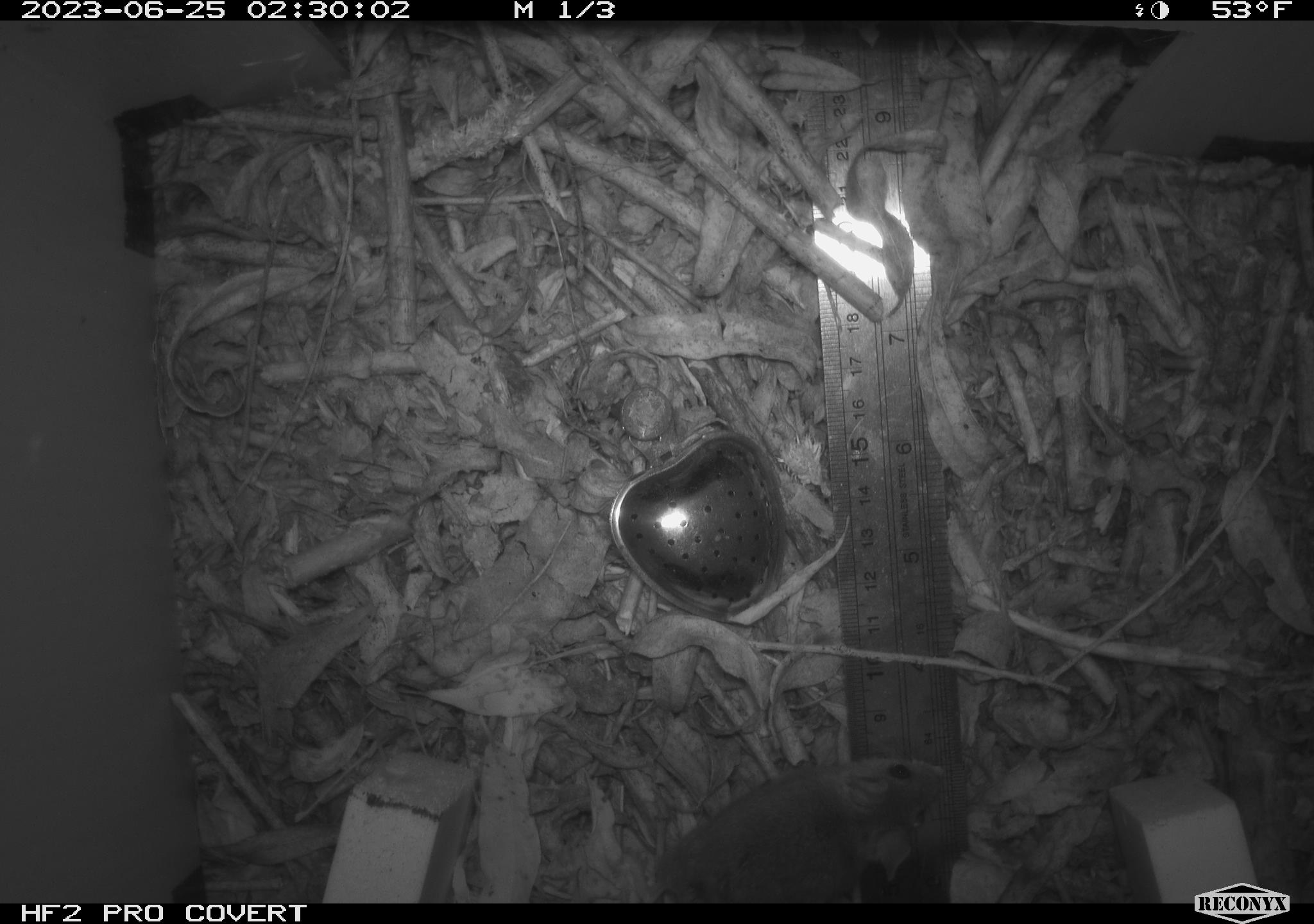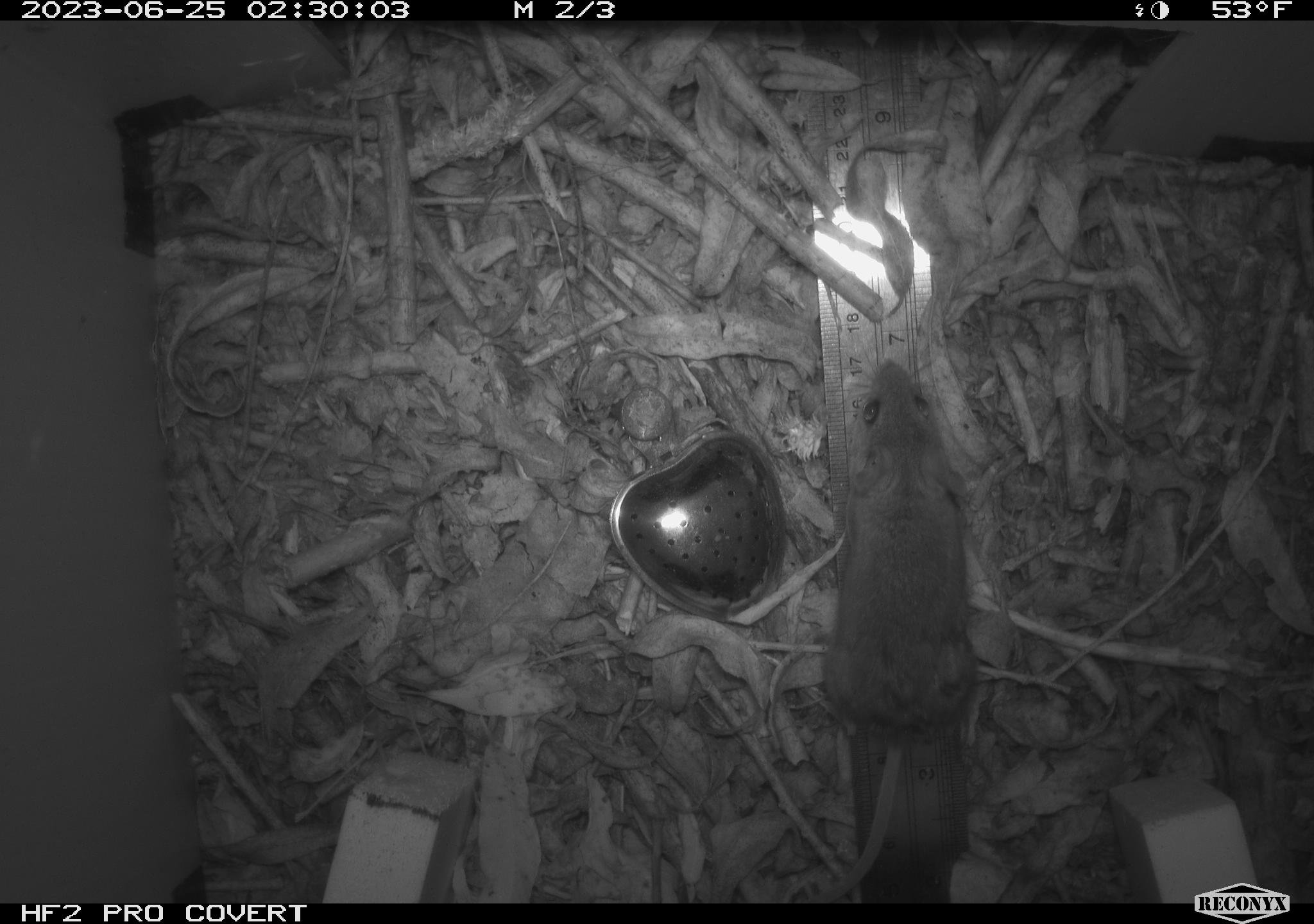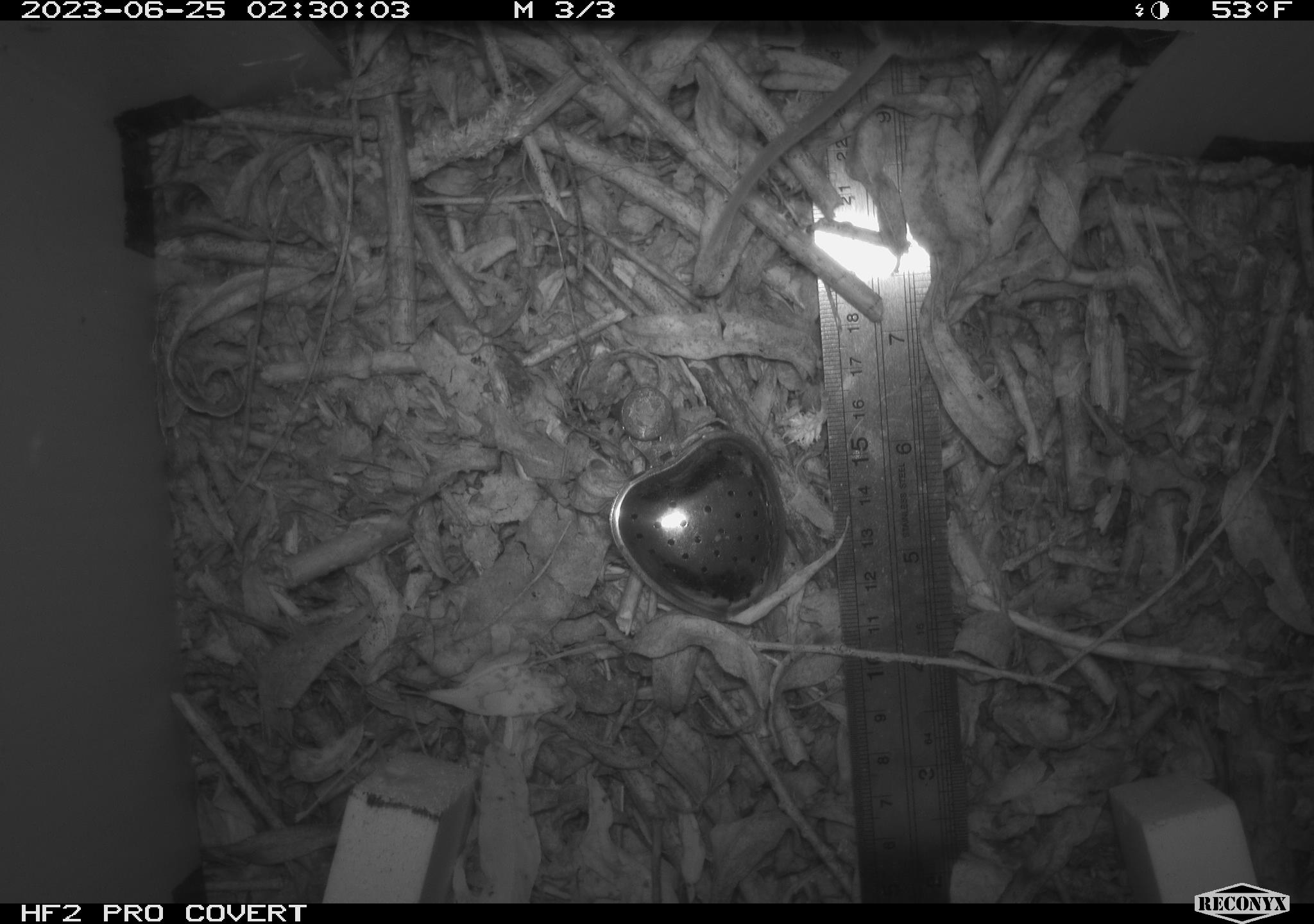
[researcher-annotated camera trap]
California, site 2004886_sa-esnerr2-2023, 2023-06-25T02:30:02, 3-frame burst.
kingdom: Animalia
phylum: Chordata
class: Mammalia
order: Rodentia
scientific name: Rodentia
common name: mouse species